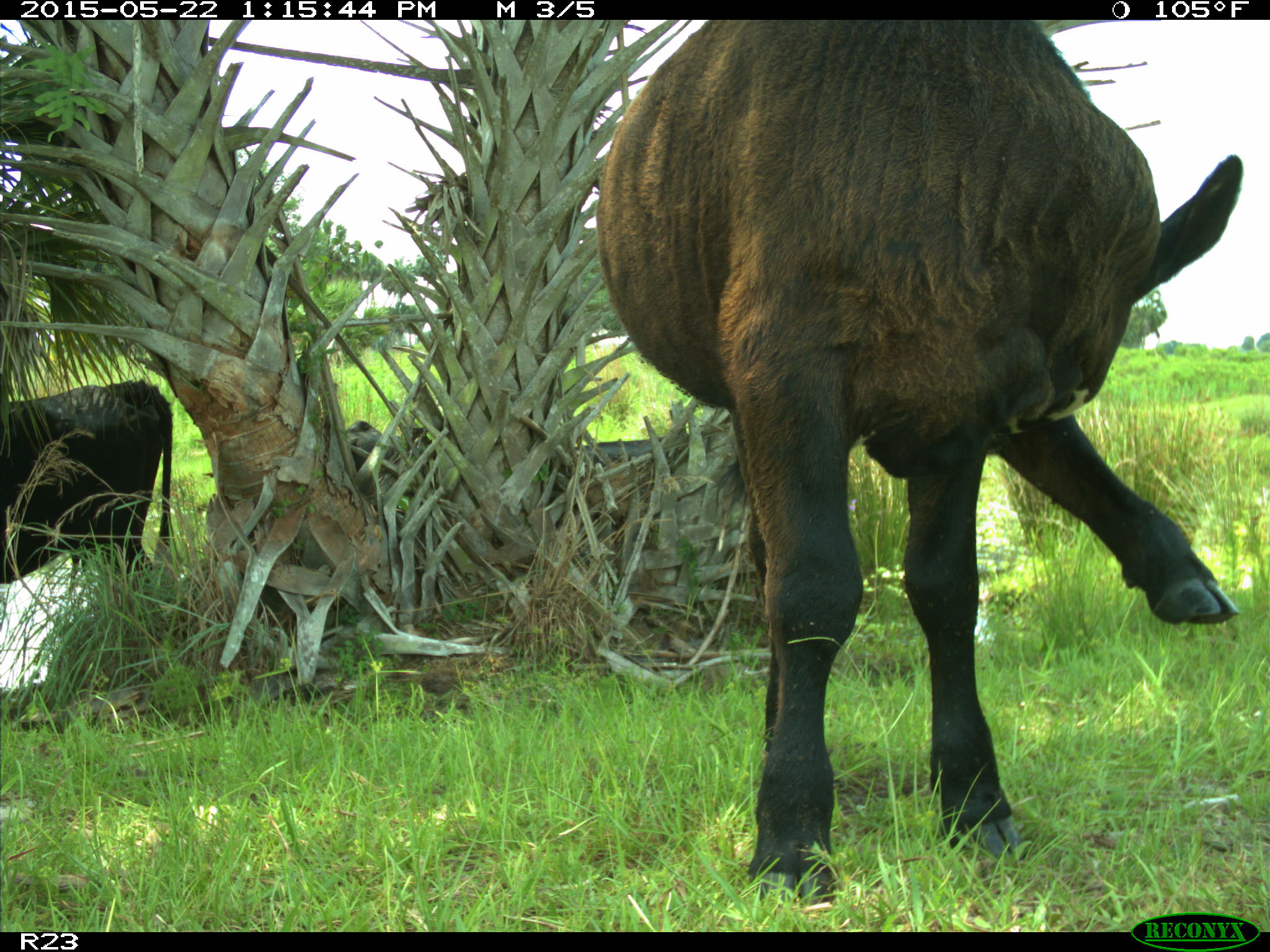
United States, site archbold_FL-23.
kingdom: Animalia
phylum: Chordata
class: Mammalia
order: Artiodactyla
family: Bovidae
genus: Bos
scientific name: Bos taurus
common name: domestic cow